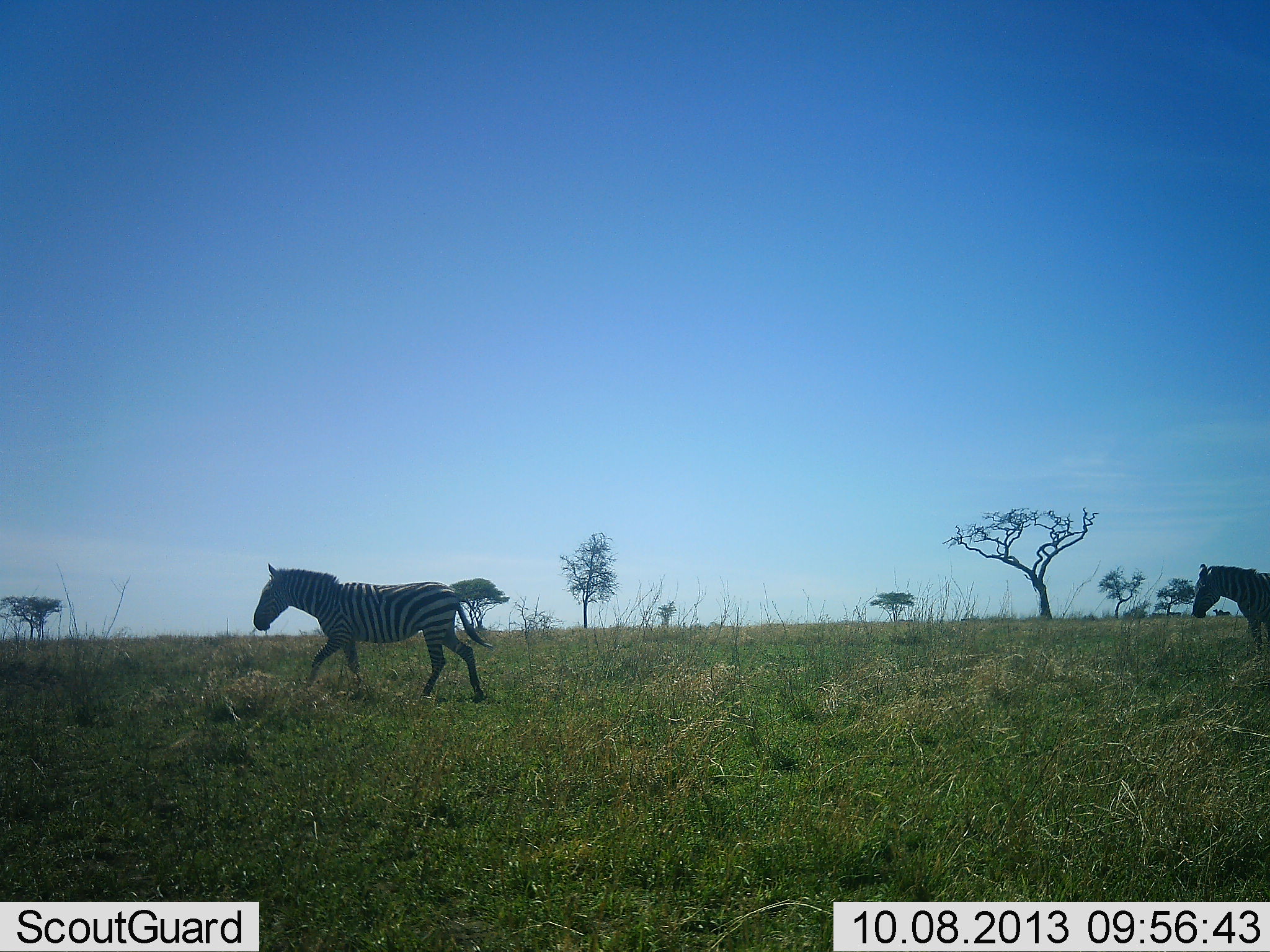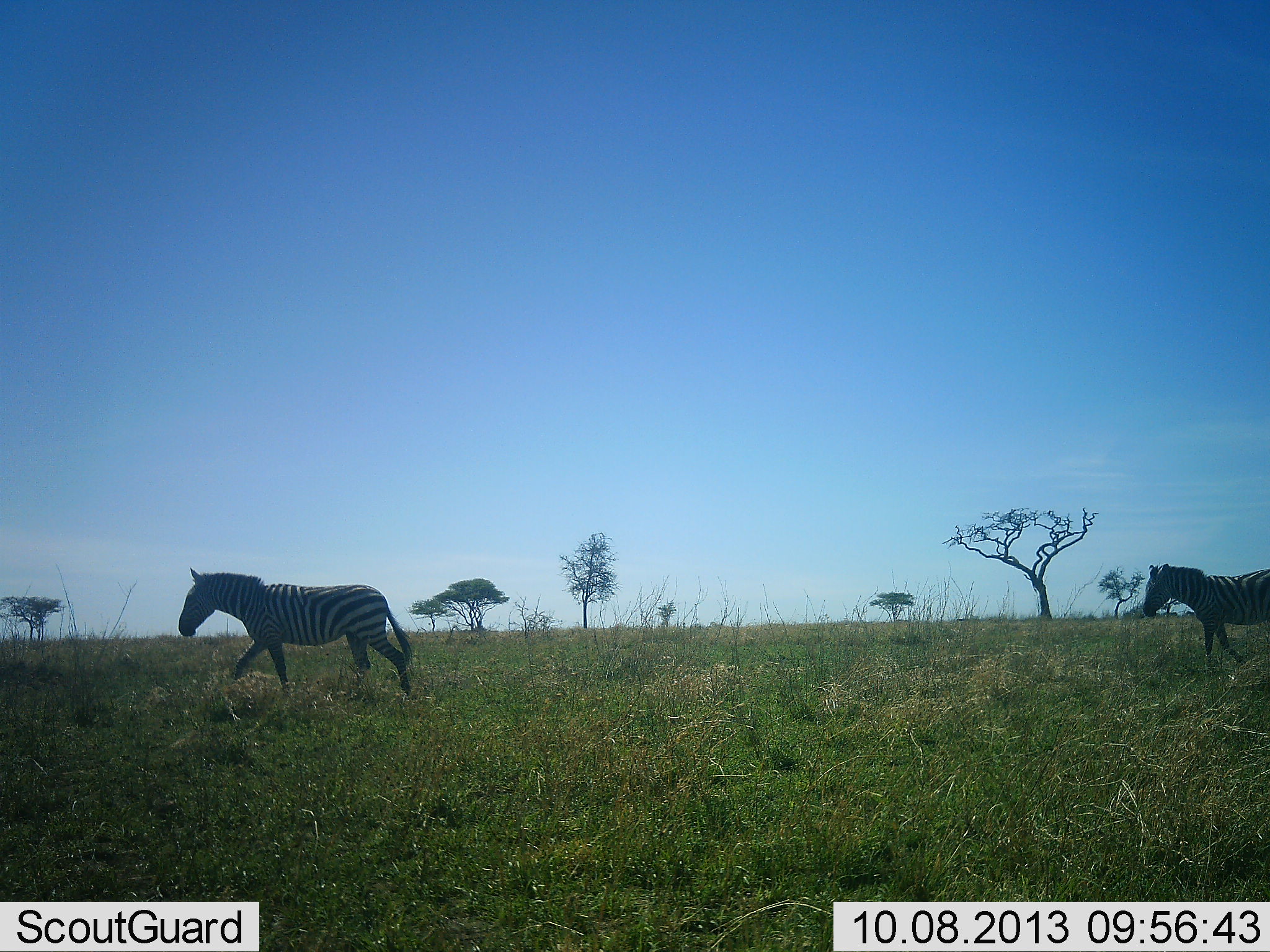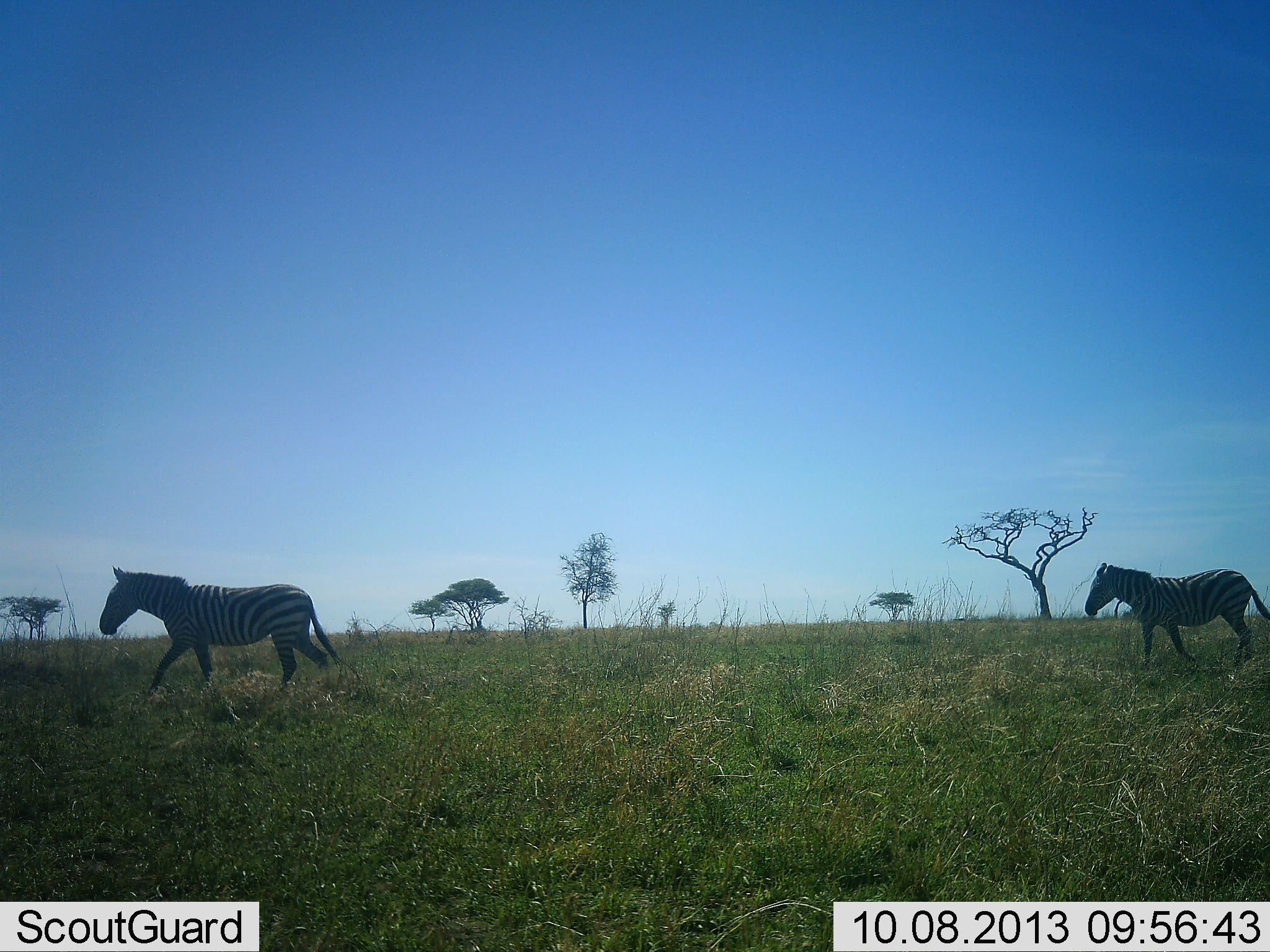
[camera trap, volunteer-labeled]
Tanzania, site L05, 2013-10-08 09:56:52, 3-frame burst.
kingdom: Animalia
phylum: Chordata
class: Mammalia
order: Perissodactyla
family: Equidae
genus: Equus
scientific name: Equus quagga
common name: plains zebra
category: zebra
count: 2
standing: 13%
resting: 0%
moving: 93%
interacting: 0%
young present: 0%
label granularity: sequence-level